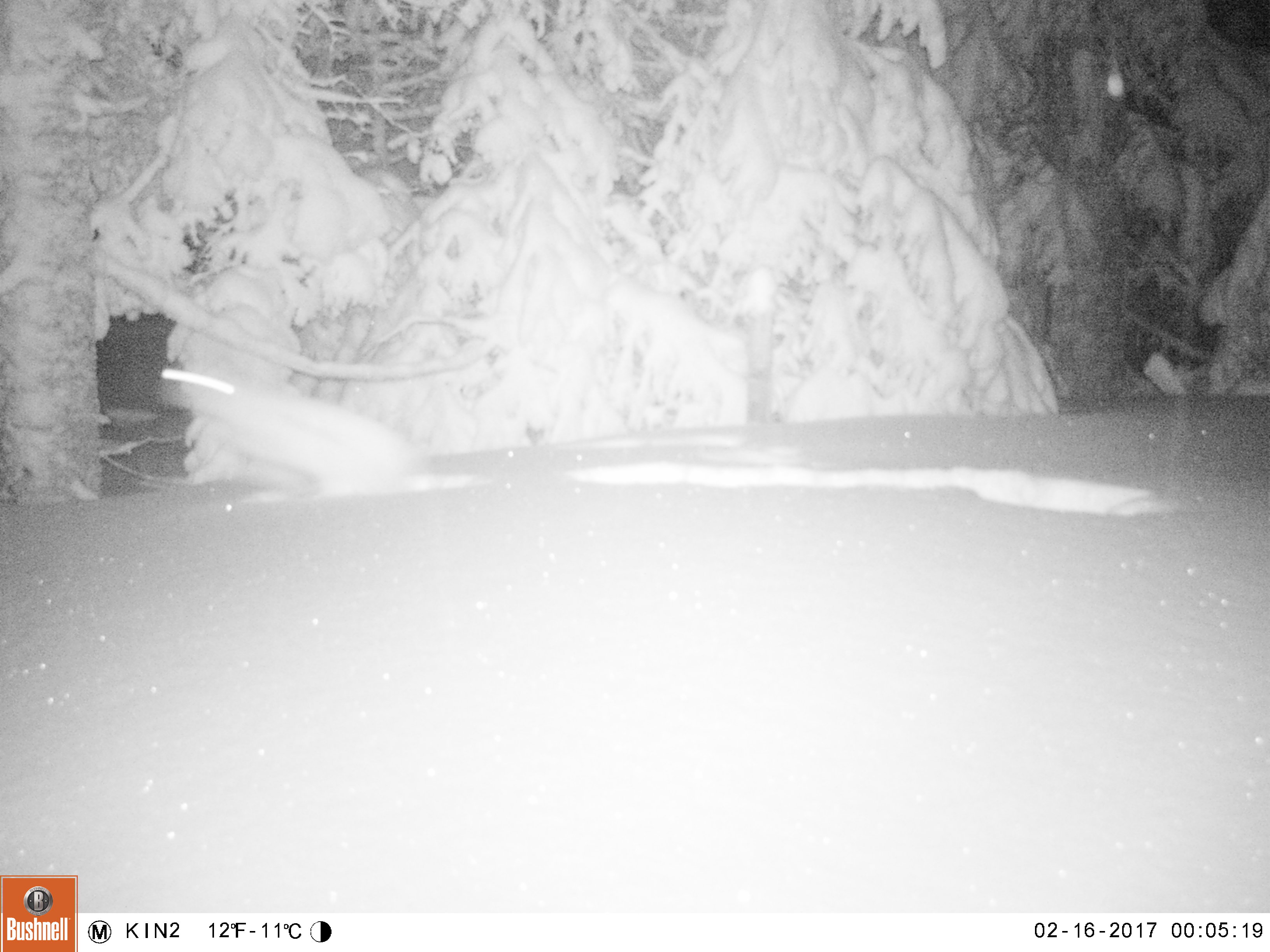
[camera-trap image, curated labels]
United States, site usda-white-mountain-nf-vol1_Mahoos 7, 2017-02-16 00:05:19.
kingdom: Animalia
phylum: Chordata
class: Mammalia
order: Lagomorpha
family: Leporidae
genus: Lepus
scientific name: Lepus americanus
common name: snowshoe hare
Snowshoe hare (Lepus americanus).